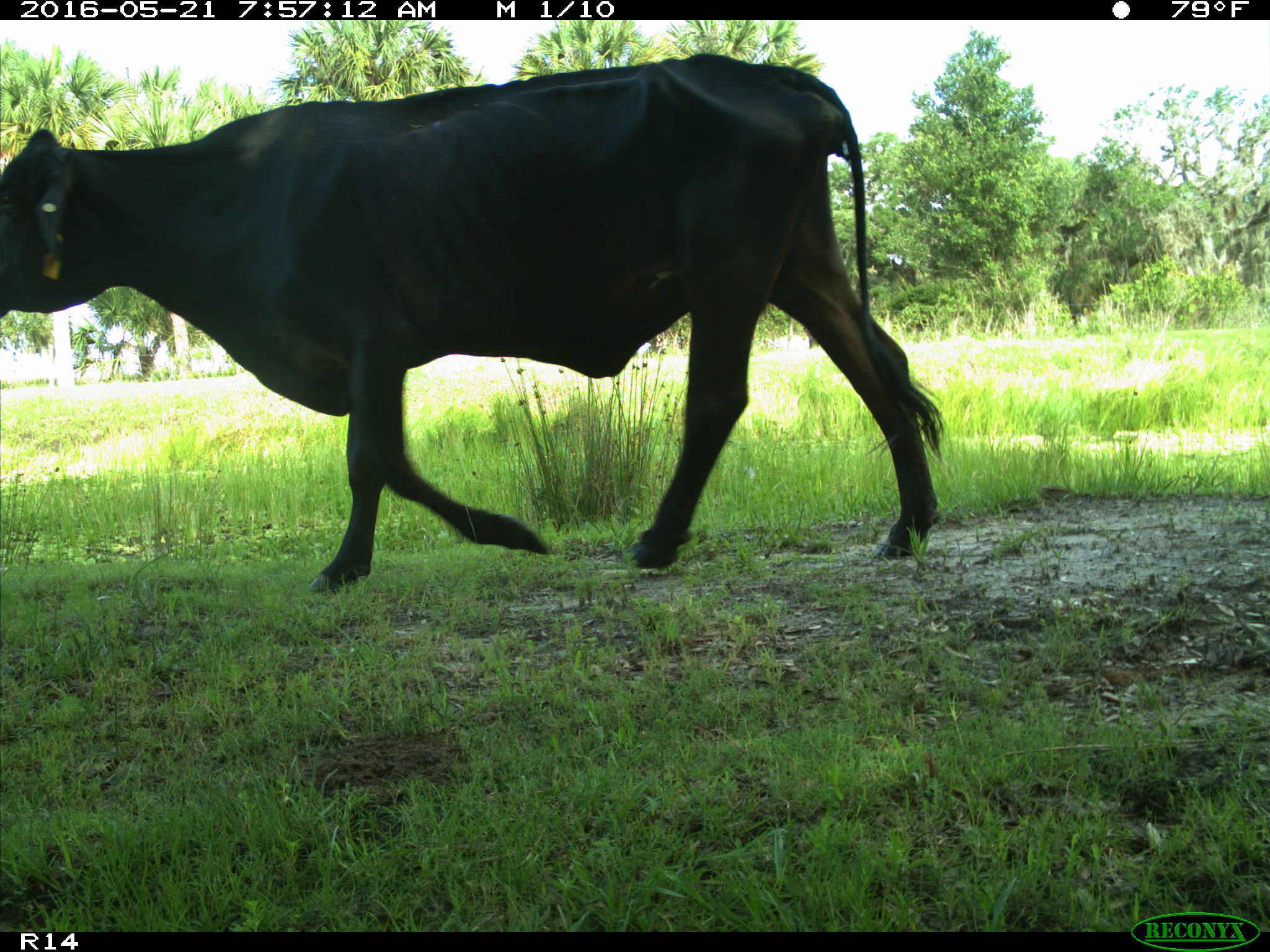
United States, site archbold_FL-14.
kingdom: Animalia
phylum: Chordata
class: Mammalia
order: Artiodactyla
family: Bovidae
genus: Bos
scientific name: Bos taurus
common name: domestic cow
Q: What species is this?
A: Bos taurus (domestic cow).